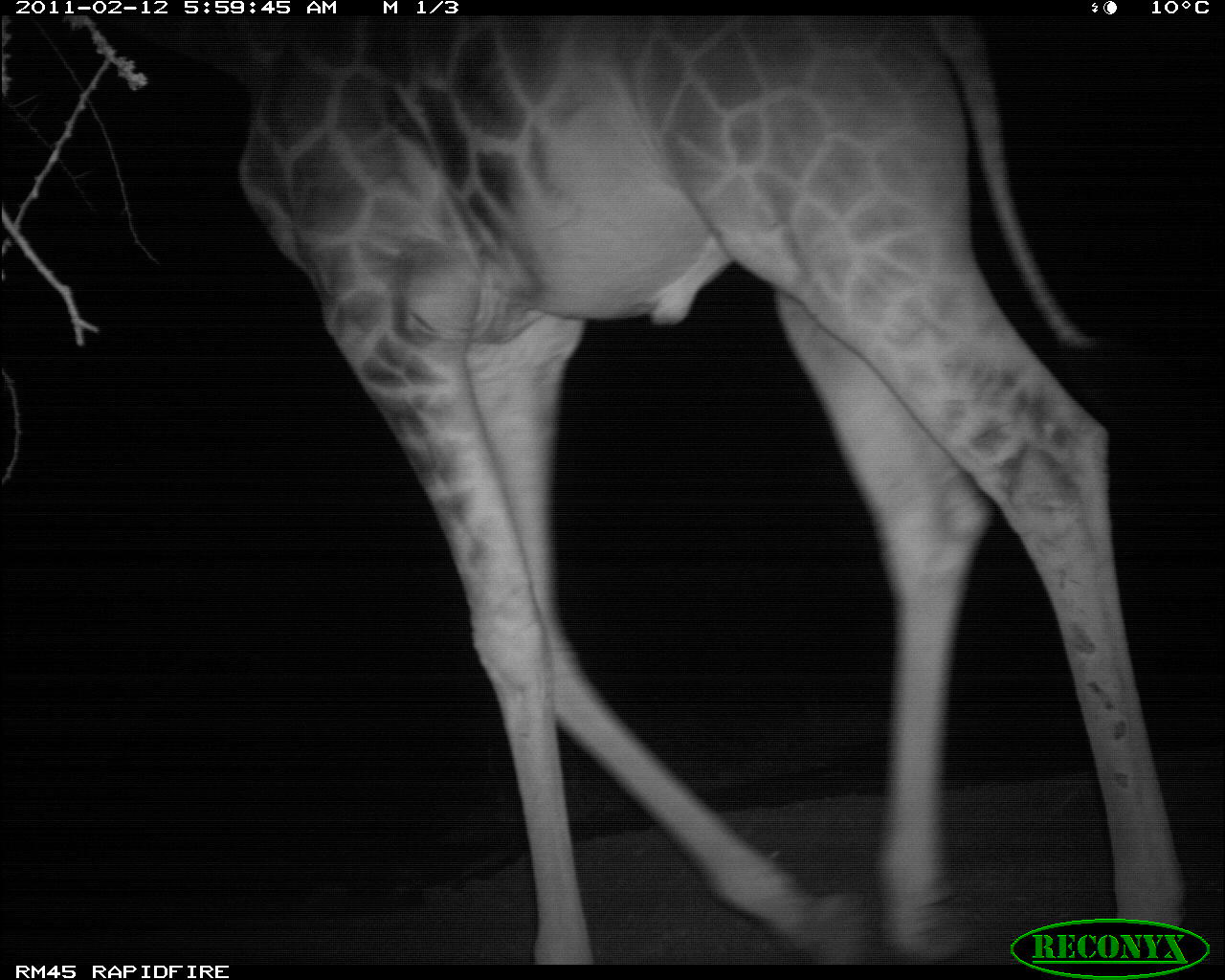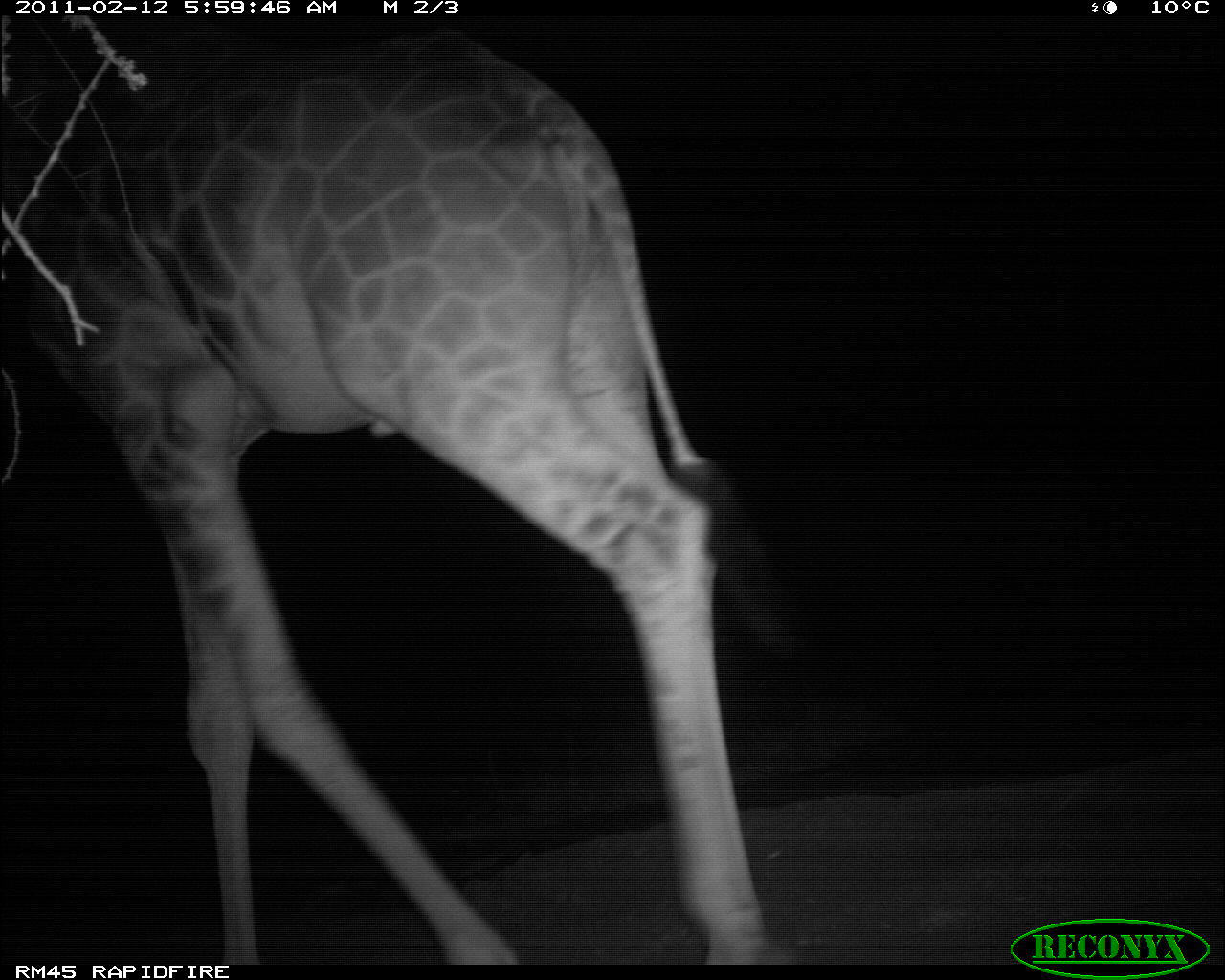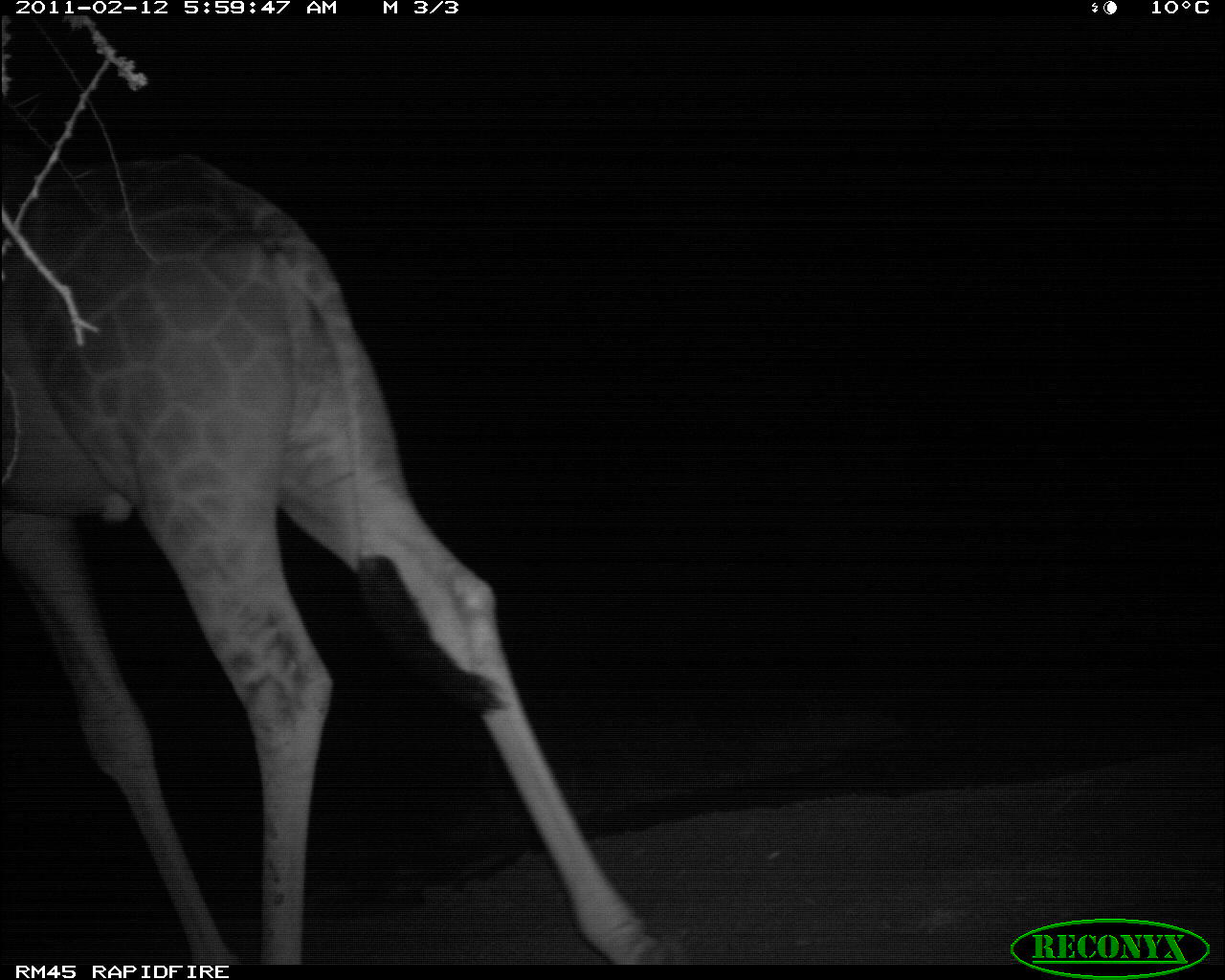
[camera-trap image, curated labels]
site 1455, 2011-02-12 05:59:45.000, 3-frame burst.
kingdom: Animalia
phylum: Chordata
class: Mammalia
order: Artiodactyla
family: Bovidae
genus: Madoqua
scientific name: Madoqua guentheri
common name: günther's dik-dik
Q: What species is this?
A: Madoqua guentheri (günther's dik-dik).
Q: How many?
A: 1.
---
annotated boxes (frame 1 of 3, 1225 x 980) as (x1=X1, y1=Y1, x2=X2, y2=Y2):
madoqua guentheri: (x1=93, y1=12, x2=1188, y2=963)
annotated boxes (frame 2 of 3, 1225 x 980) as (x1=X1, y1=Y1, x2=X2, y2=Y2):
madoqua guentheri: (x1=0, y1=12, x2=802, y2=962)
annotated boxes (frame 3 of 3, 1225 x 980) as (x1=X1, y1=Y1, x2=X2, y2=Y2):
madoqua guentheri: (x1=0, y1=147, x2=679, y2=963)